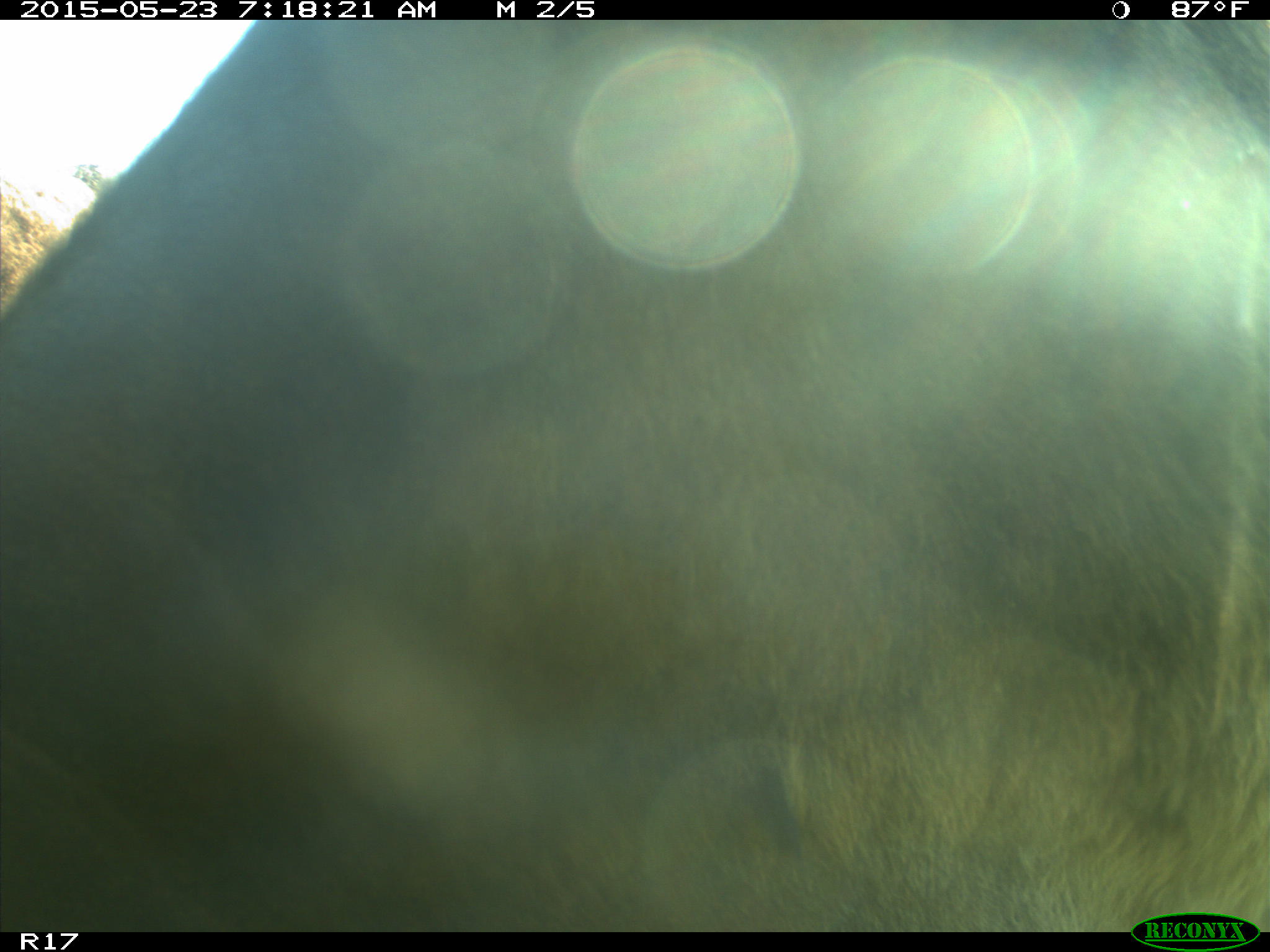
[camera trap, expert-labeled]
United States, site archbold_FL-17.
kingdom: Animalia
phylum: Chordata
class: Mammalia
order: Artiodactyla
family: Bovidae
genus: Bos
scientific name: Bos taurus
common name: domestic cow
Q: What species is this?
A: Bos taurus (domestic cow).